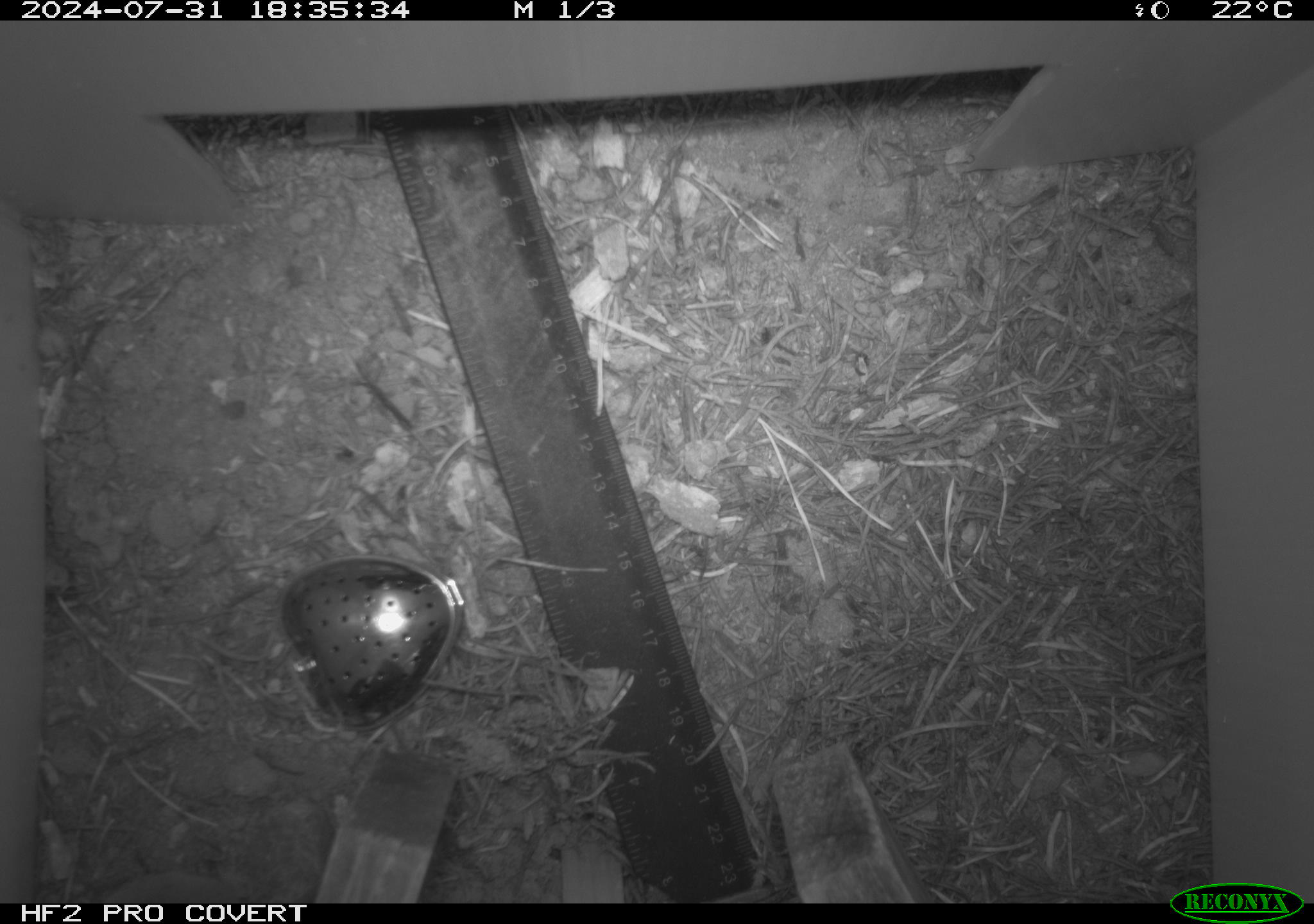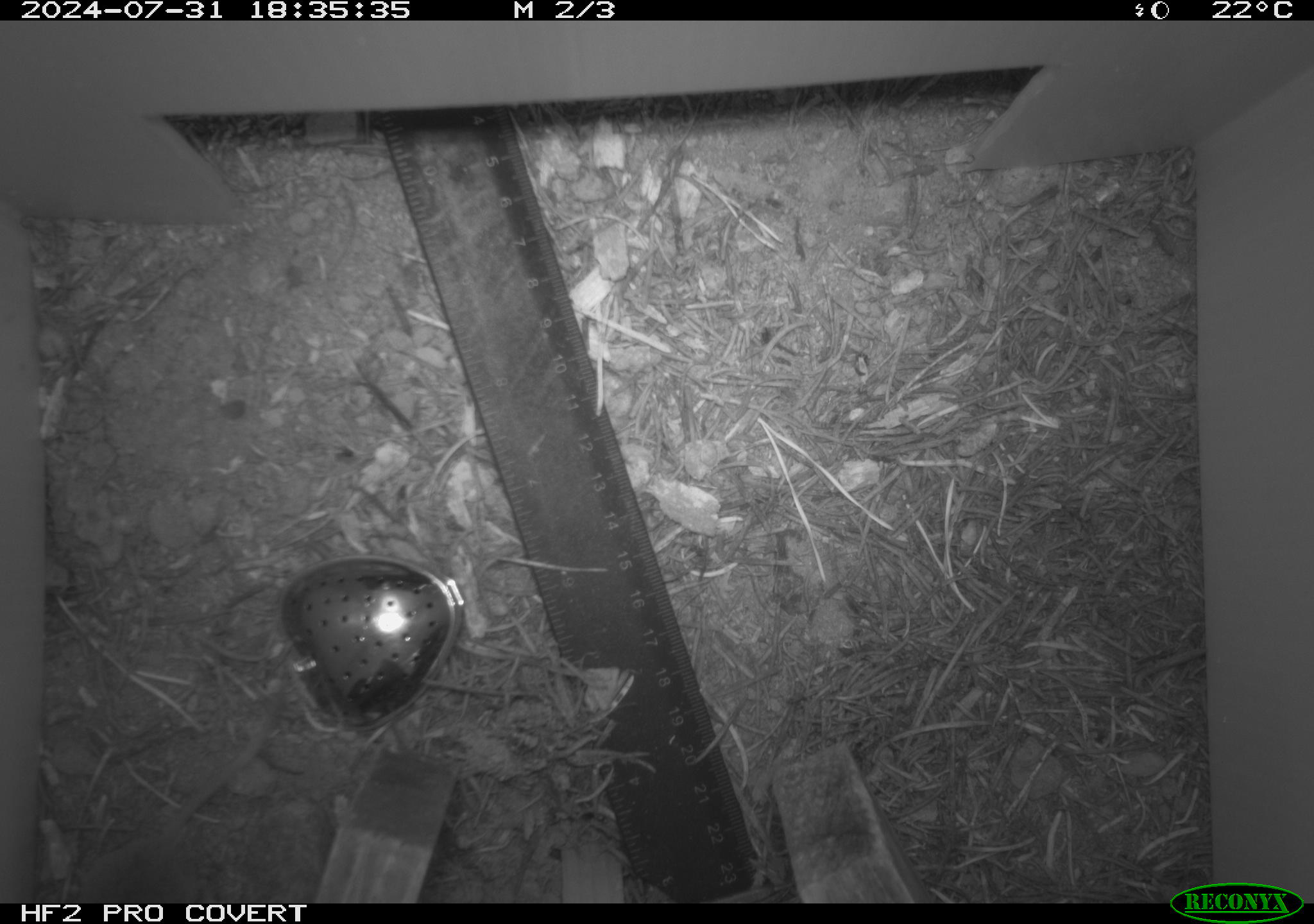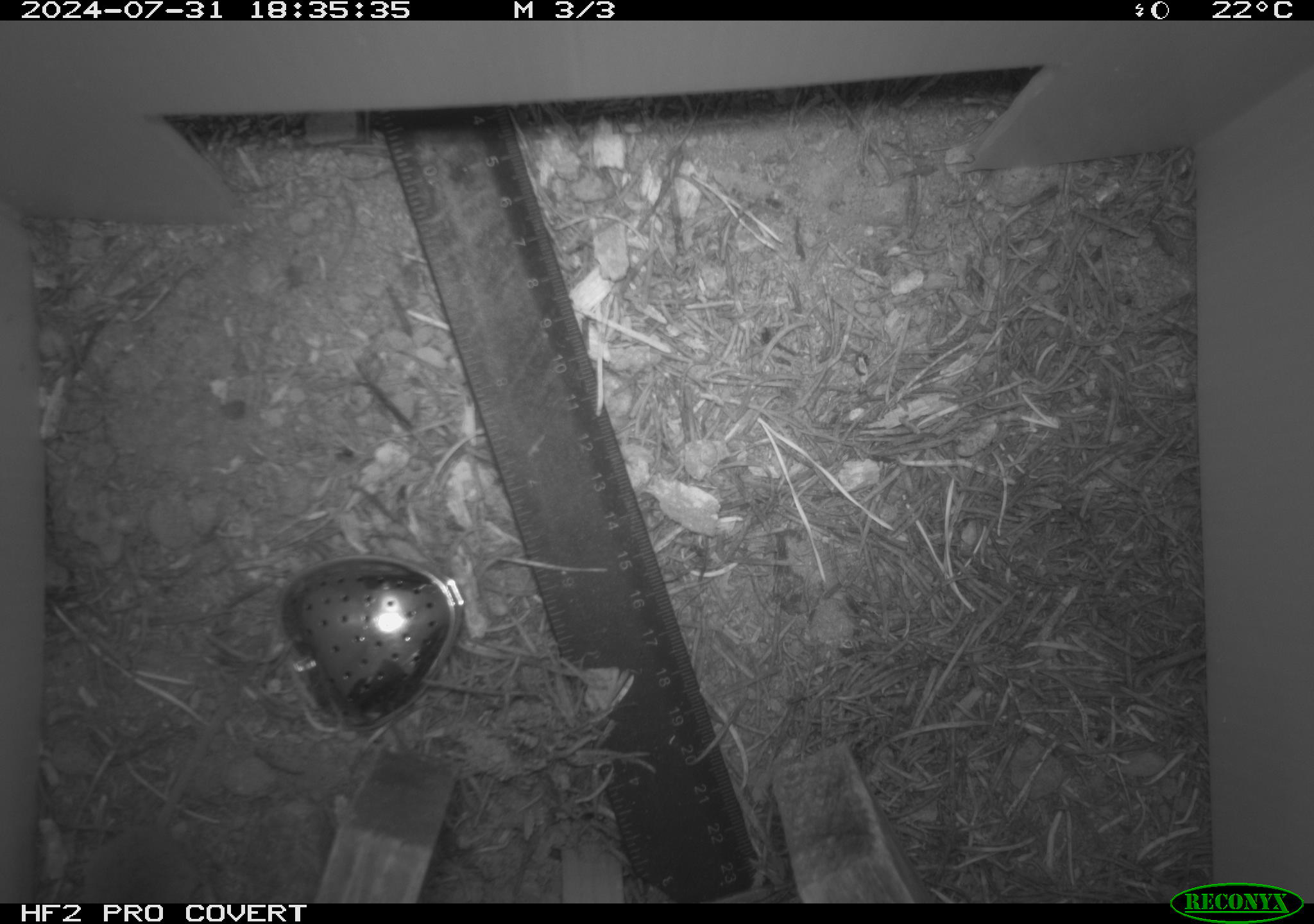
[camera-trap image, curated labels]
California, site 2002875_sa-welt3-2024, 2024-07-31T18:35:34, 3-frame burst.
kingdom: Animalia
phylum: Chordata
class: Mammalia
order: Eulipotyphla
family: Soricidae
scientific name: Soricidae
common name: shrews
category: soricidae family